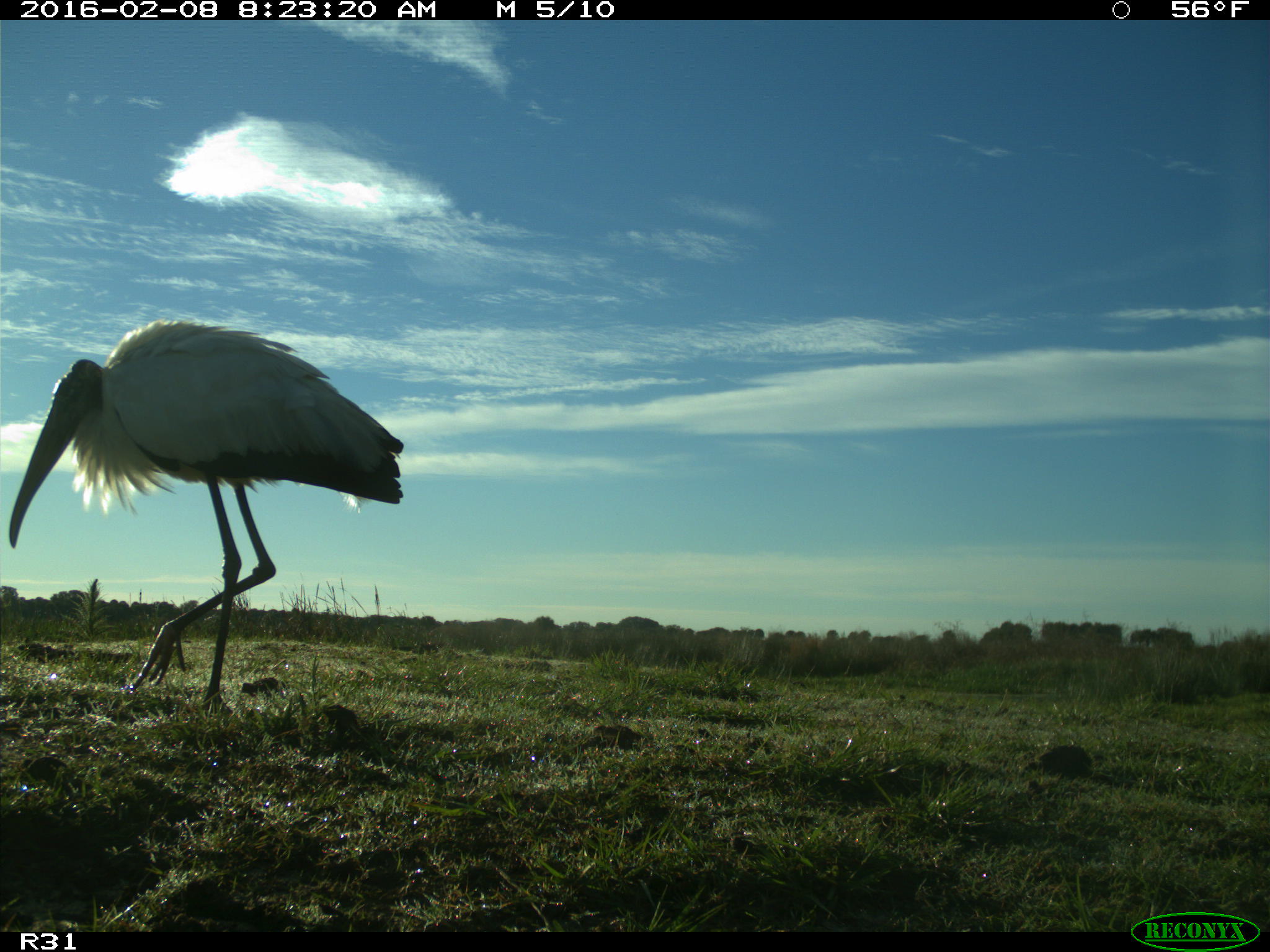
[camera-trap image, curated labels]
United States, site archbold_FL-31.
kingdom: Animalia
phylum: Chordata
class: Aves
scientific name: Aves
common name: birds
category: unidentified bird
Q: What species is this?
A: Unidentified bird (birds) (Aves).